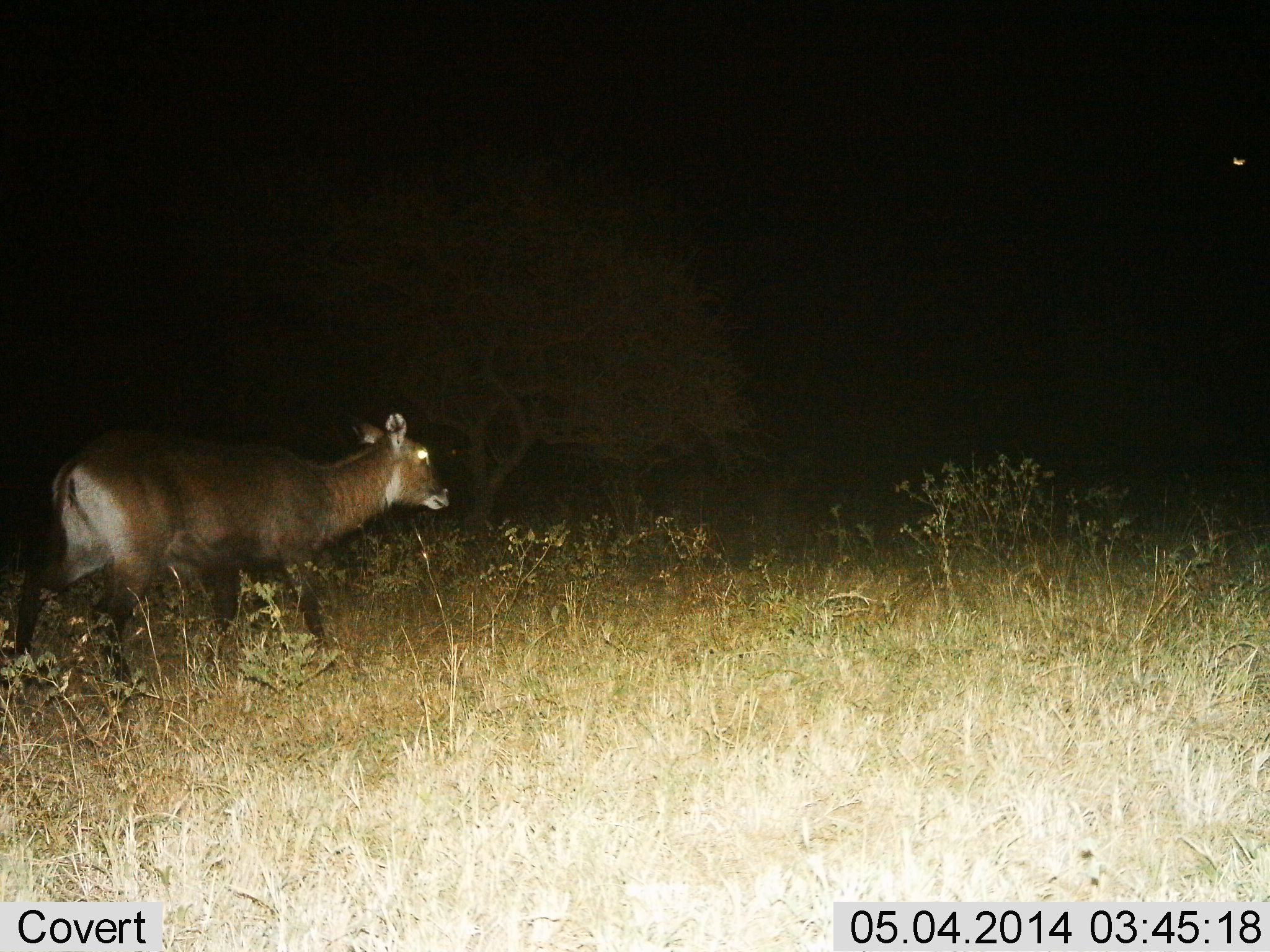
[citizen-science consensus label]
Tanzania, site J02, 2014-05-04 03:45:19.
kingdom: Animalia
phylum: Chordata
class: Mammalia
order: Artiodactyla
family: Bovidae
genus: Kobus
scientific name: Kobus ellipsiprymnus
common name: waterbuck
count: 1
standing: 9%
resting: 0%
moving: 91%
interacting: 0%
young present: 0%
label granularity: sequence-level